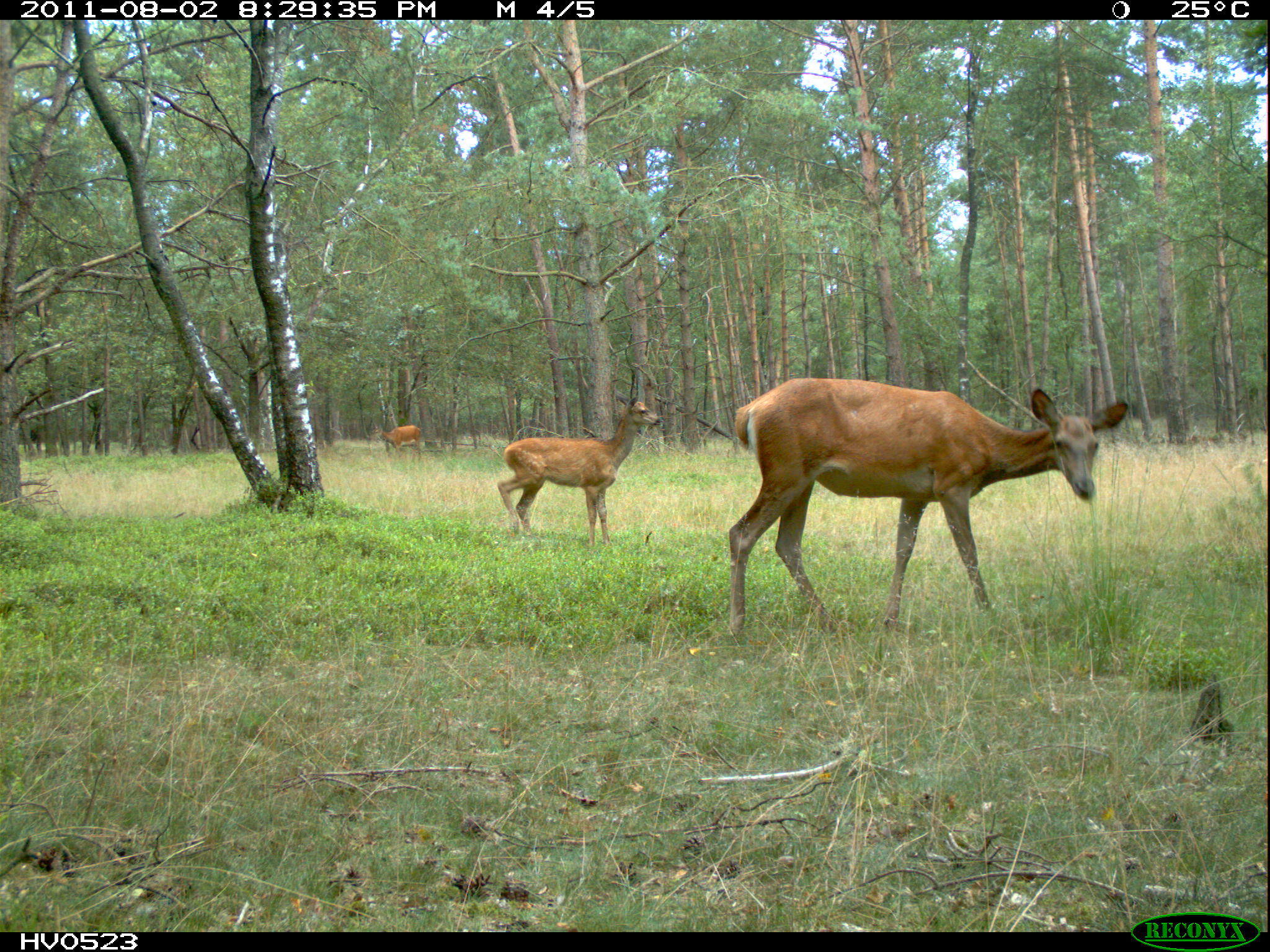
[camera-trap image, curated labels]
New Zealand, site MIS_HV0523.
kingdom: Animalia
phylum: Chordata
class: Mammalia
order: Artiodactyla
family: Cervidae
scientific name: Cervidae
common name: deer